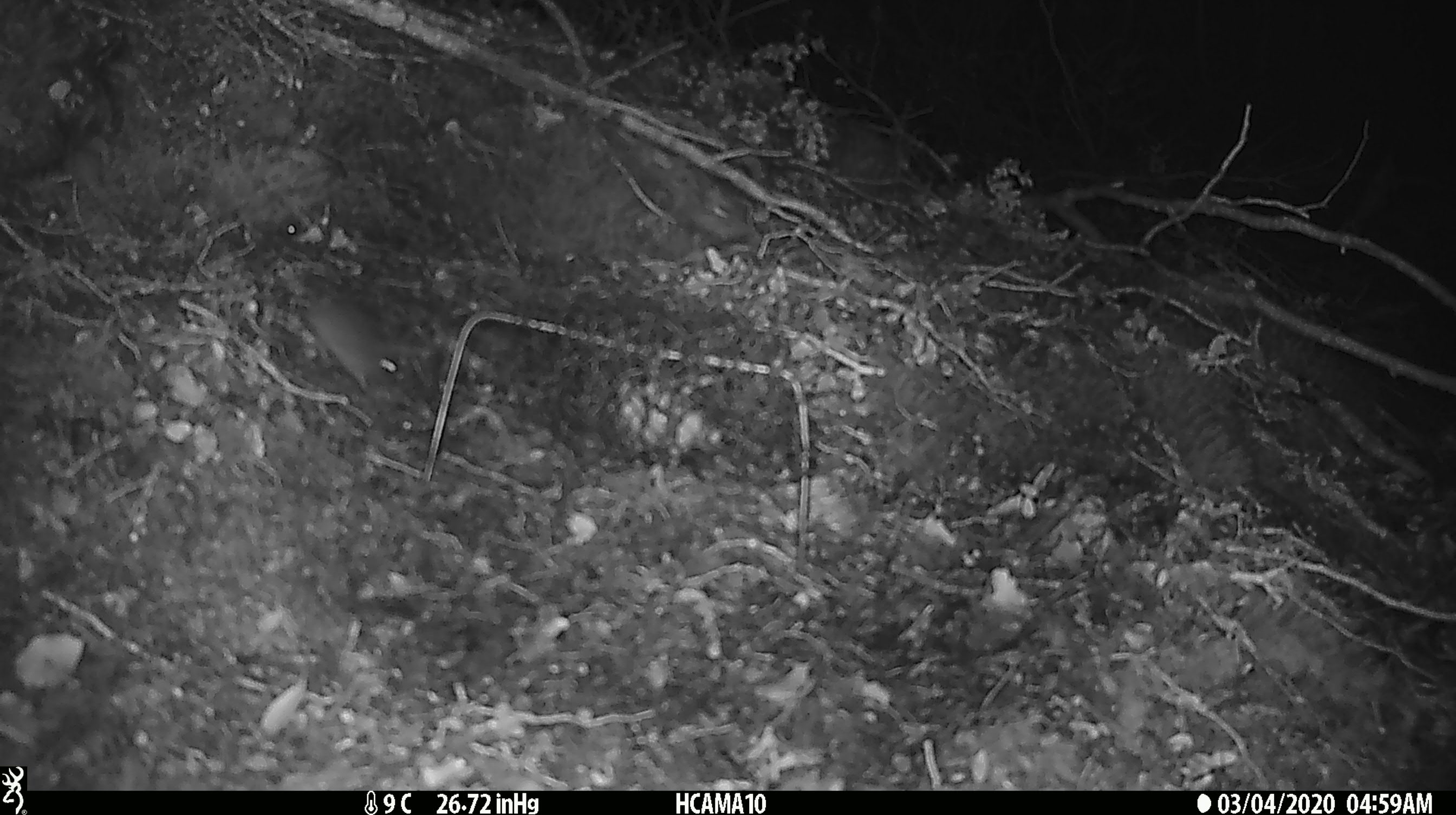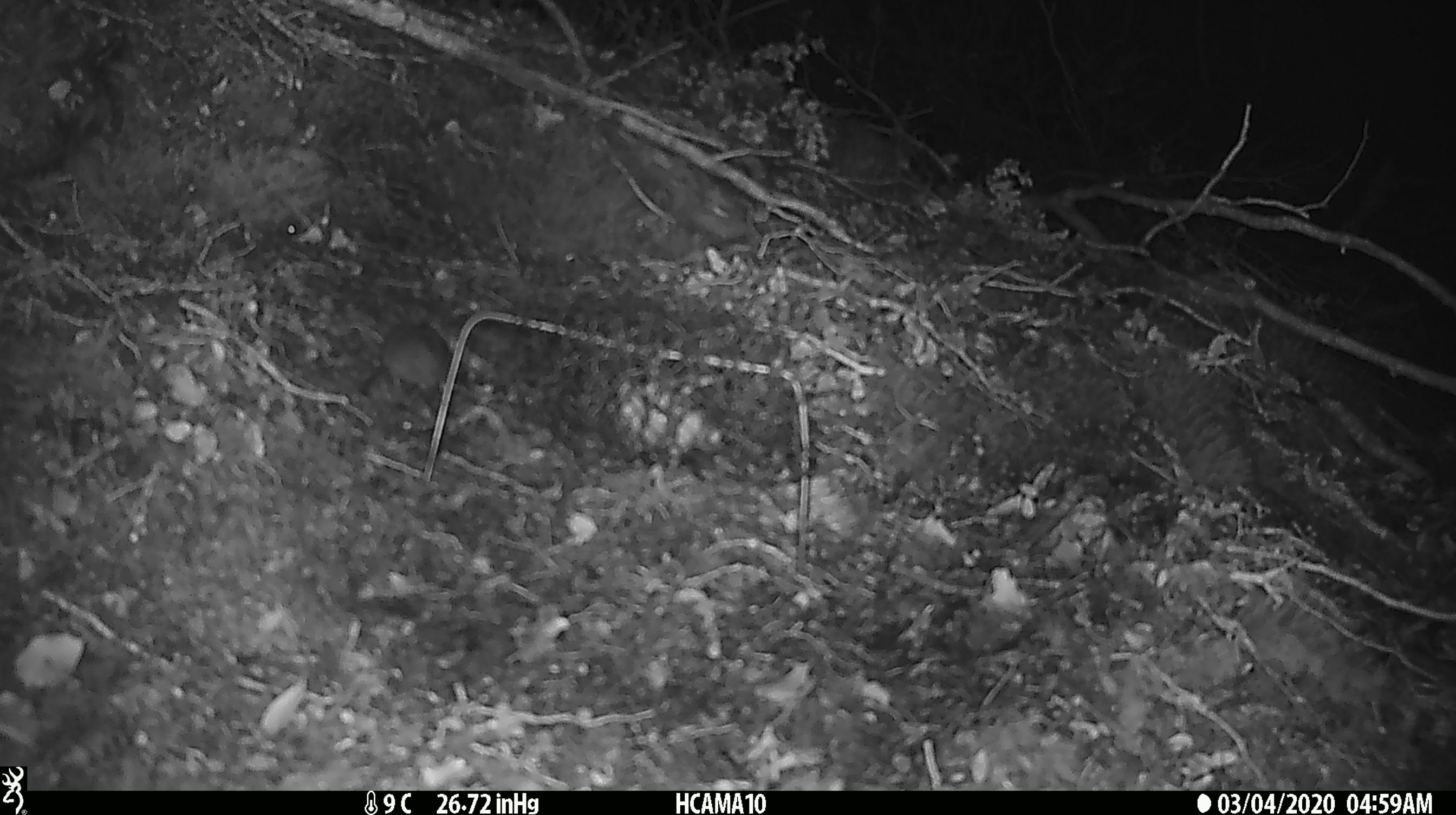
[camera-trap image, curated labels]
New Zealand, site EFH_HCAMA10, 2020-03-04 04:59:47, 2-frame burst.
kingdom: Animalia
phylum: Chordata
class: Mammalia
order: Rodentia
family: Muridae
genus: Mus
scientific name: Mus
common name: mouse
Mouse (Mus).